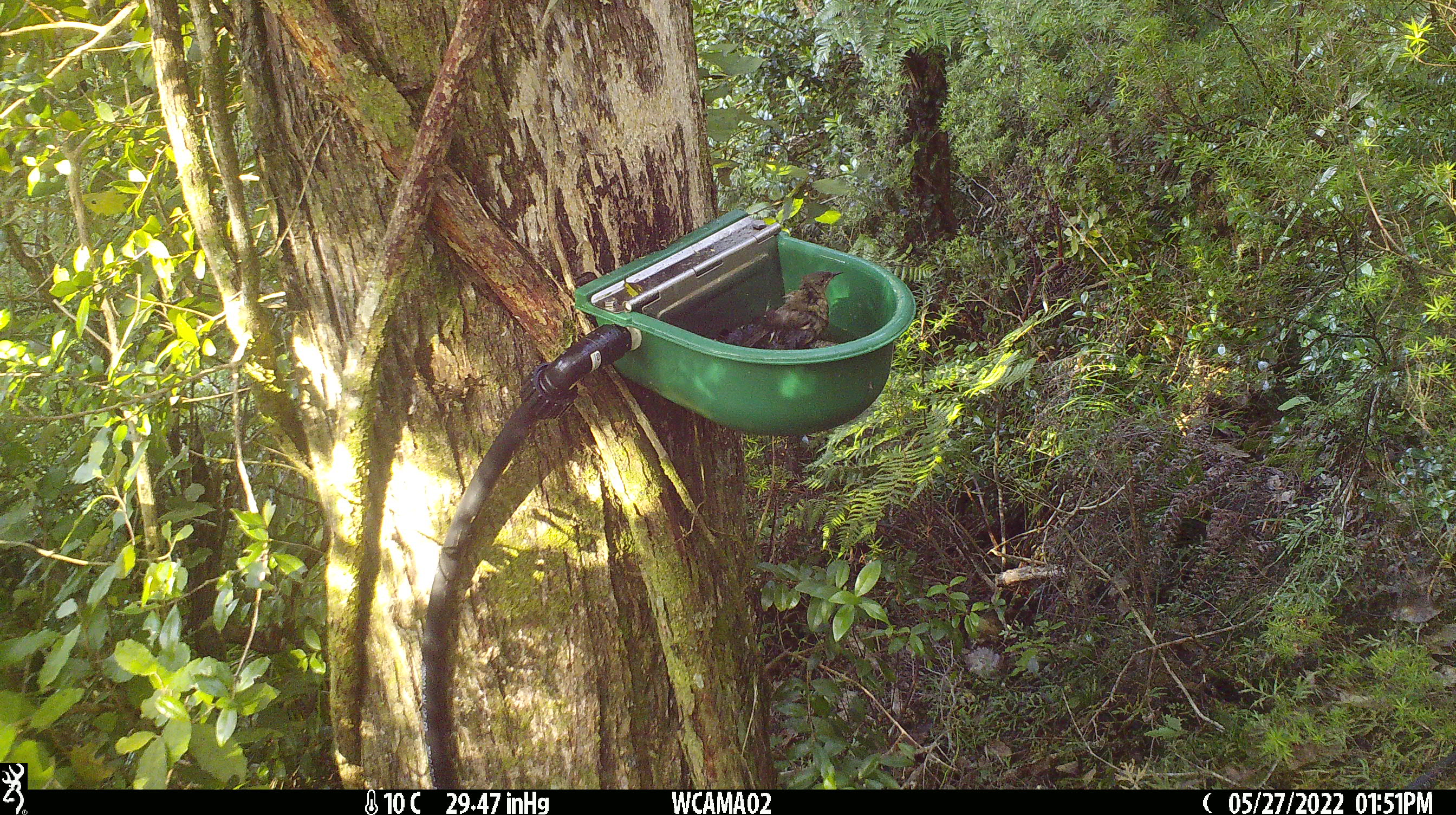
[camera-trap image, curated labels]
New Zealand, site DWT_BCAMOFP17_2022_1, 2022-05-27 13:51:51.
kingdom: Animalia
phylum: Chordata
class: Aves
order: Passeriformes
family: Meliphagidae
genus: Anthornis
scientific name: Anthornis melanura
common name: new zealand bellbird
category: bellbird